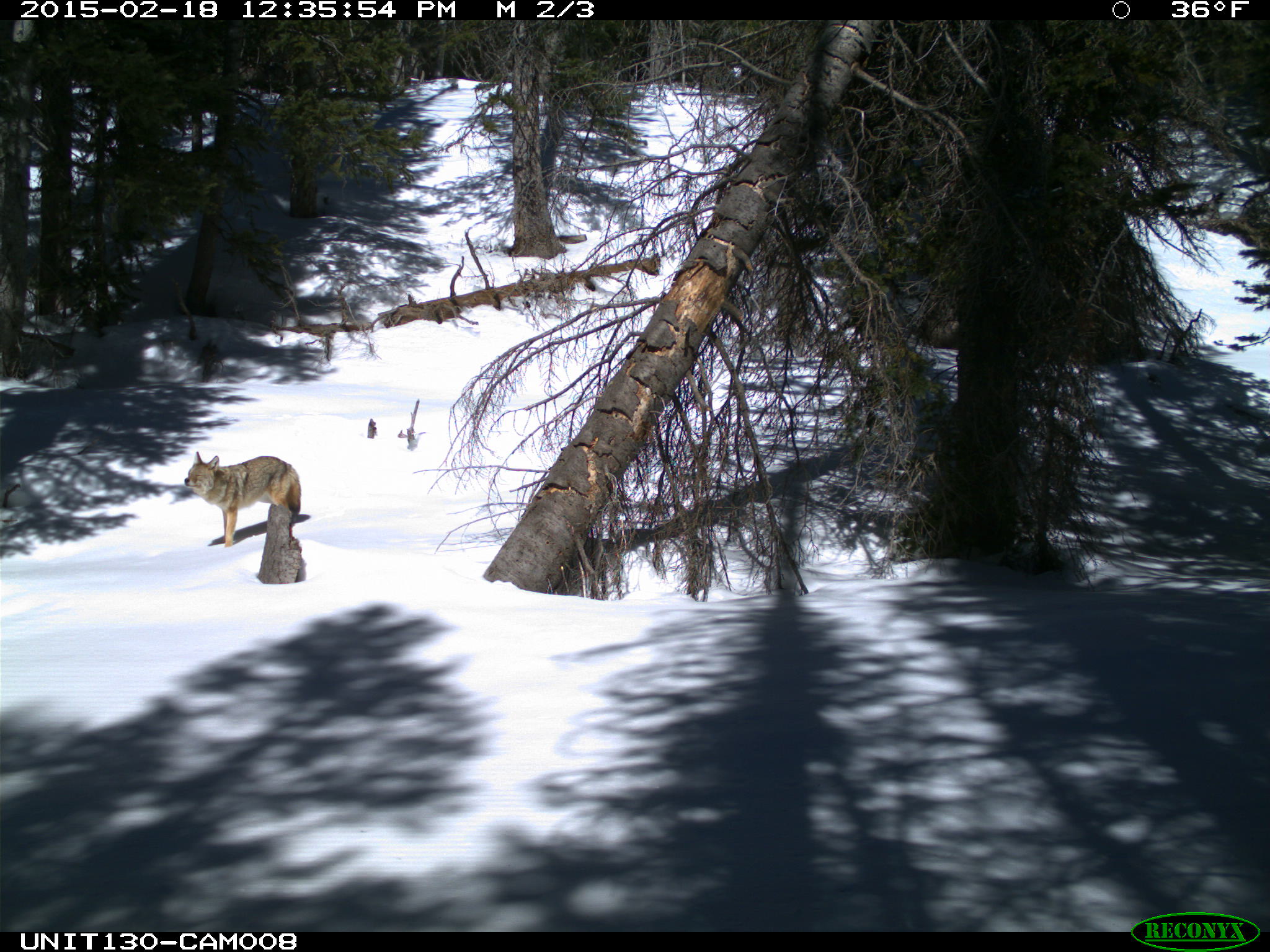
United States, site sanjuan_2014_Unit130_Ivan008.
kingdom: Animalia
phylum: Chordata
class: Mammalia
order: Carnivora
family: Canidae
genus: Canis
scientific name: Canis latrans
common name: coyote